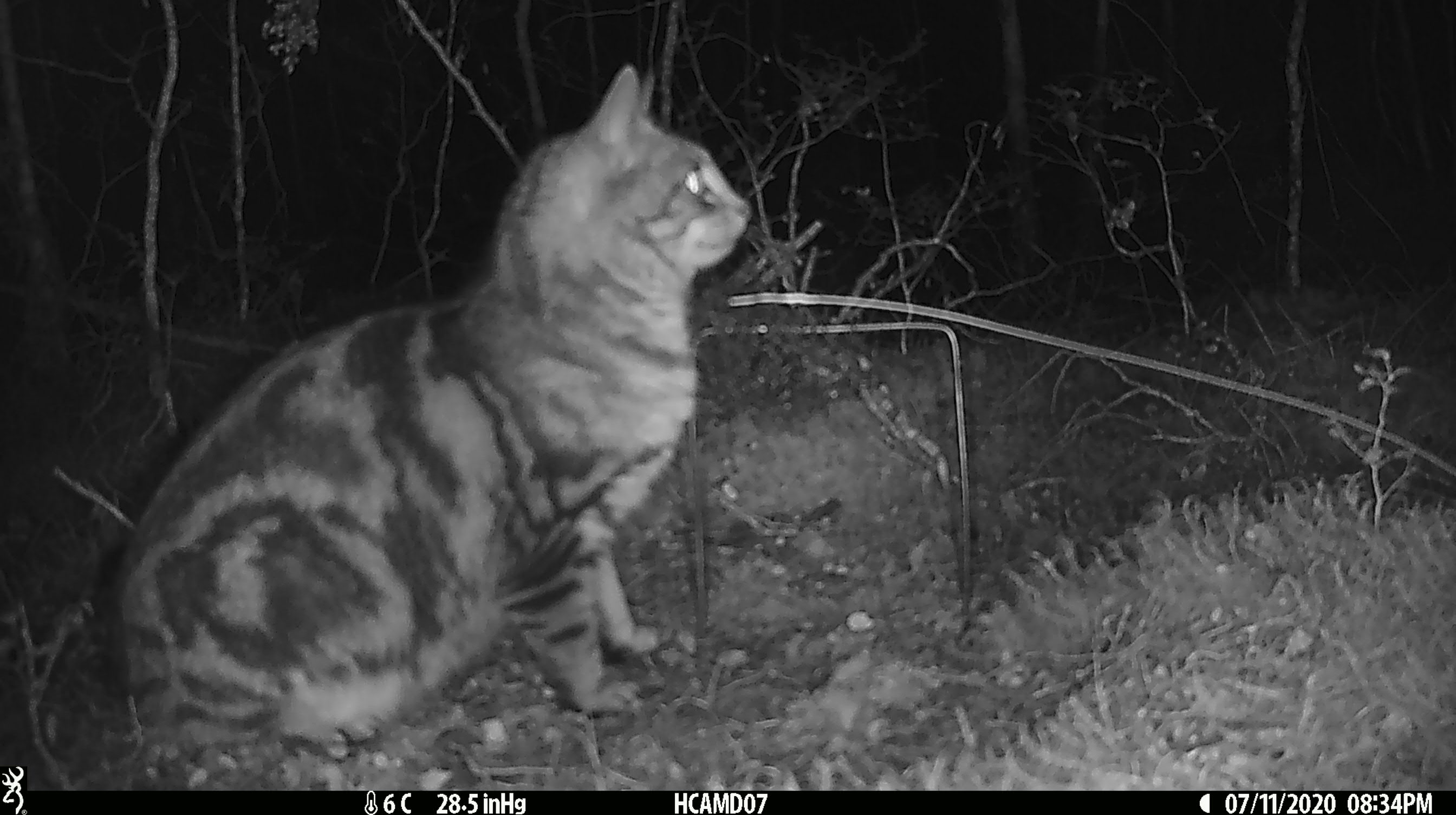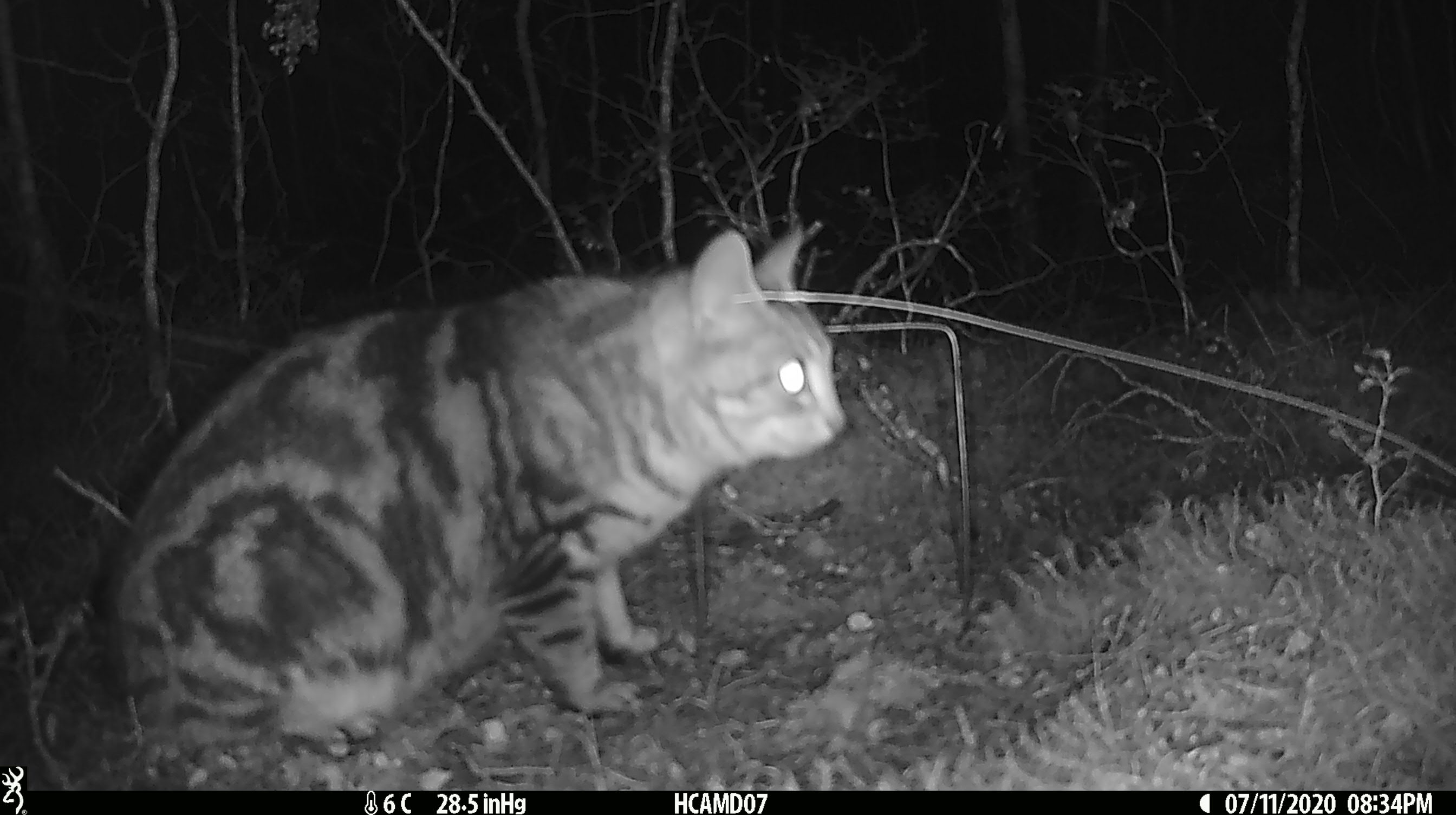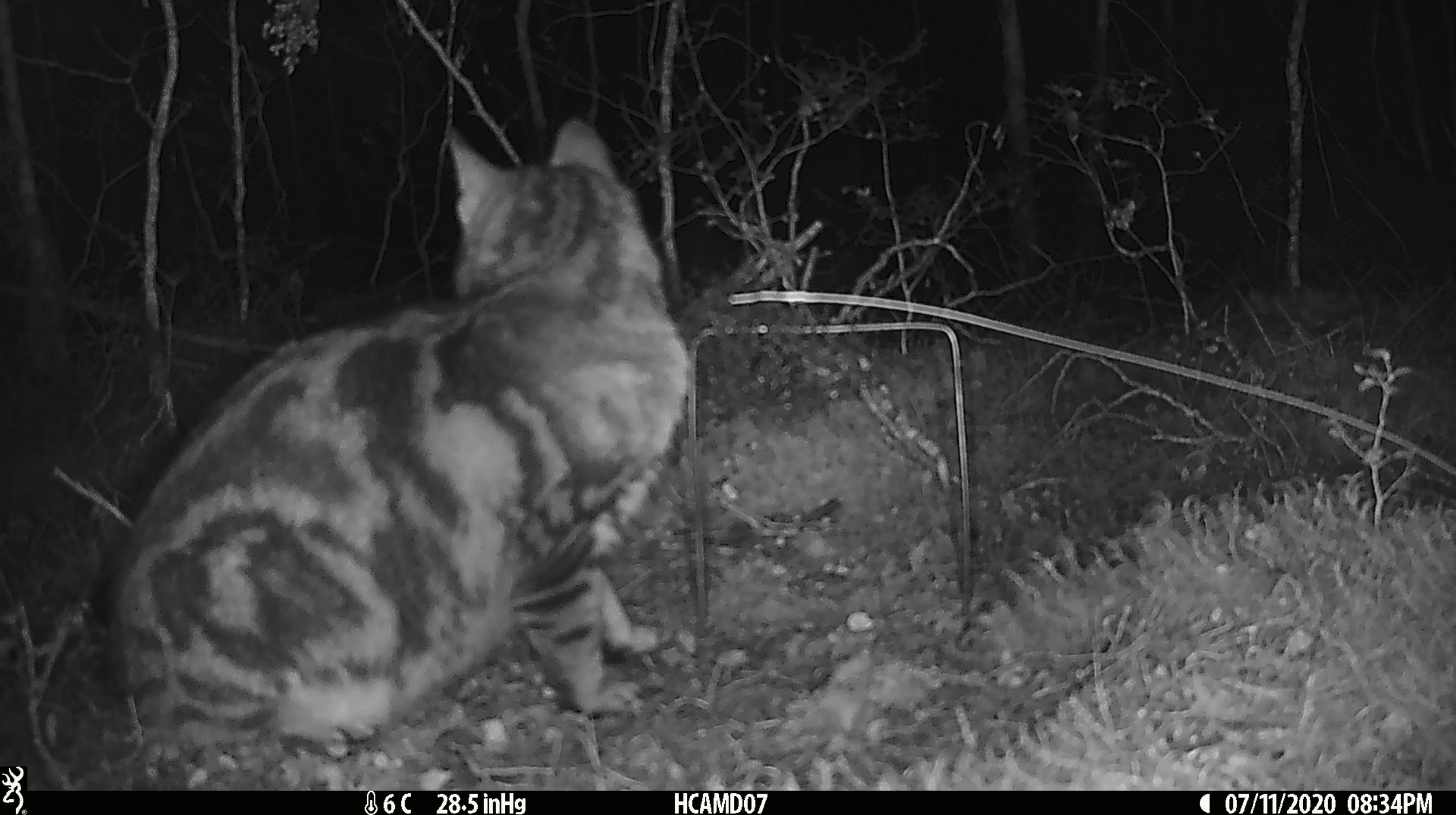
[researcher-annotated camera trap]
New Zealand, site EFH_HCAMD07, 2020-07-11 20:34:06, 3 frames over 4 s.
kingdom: Animalia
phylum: Chordata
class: Mammalia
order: Carnivora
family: Felidae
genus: Felis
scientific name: Felis catus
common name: domestic cat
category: cat